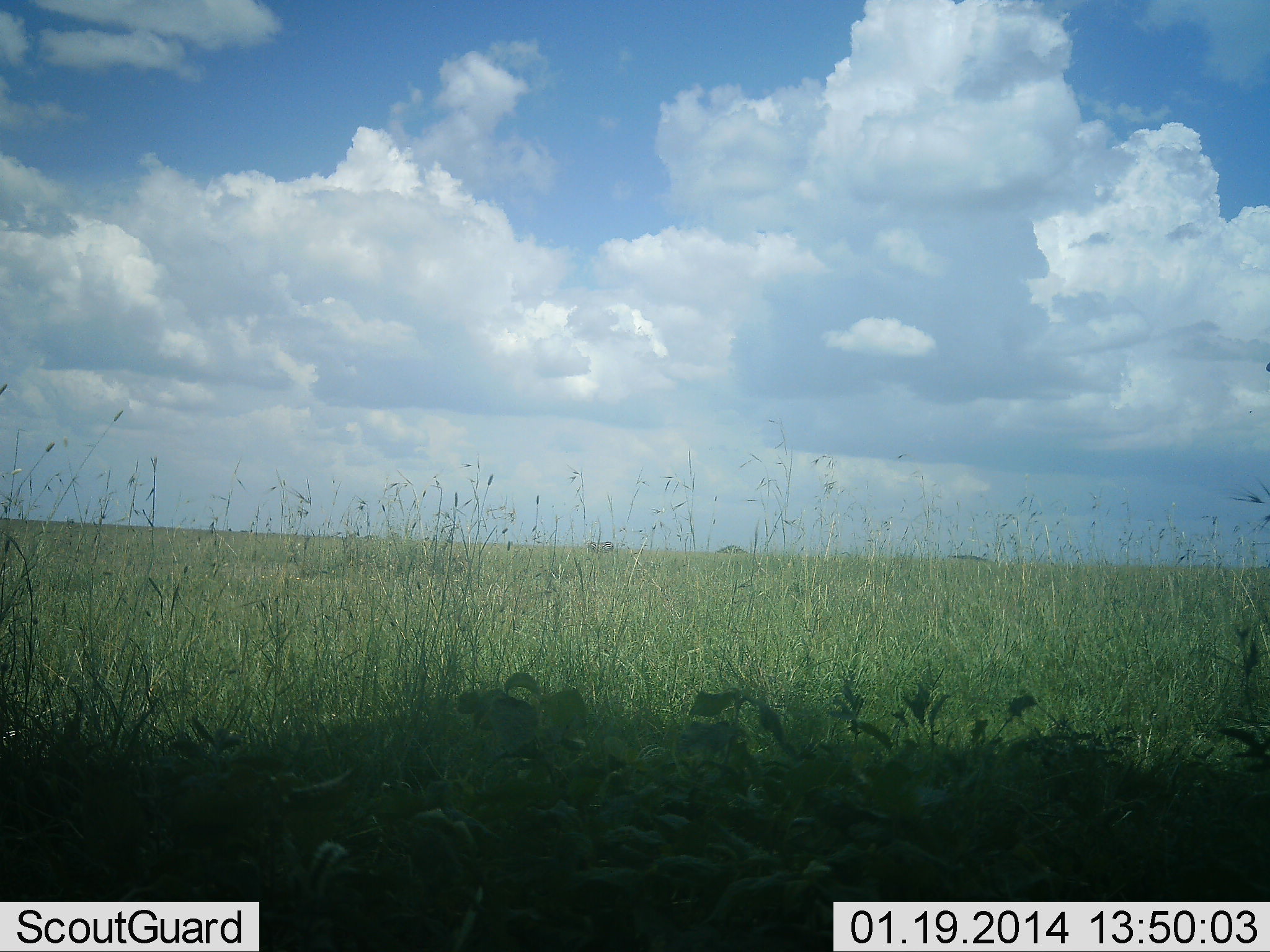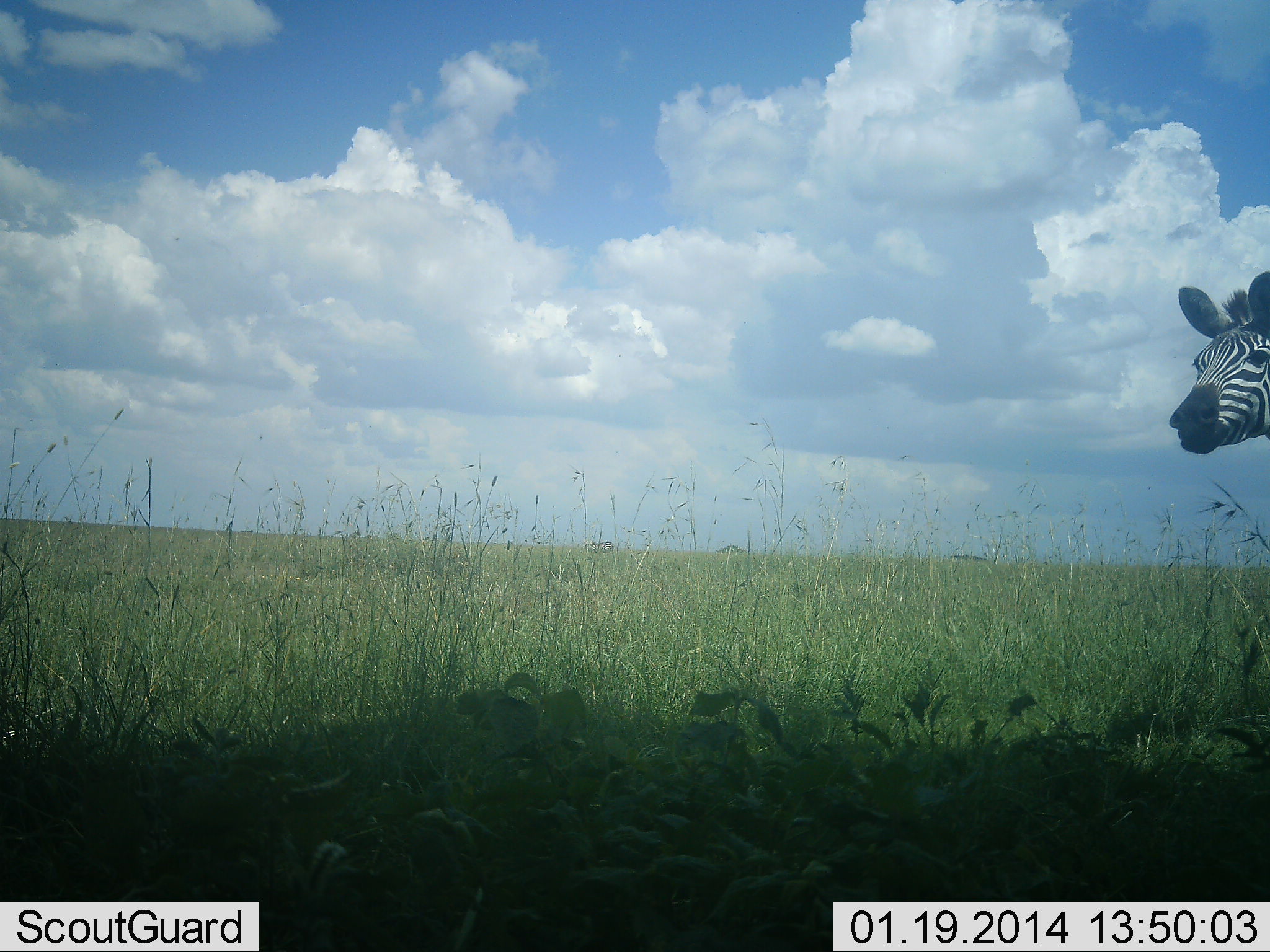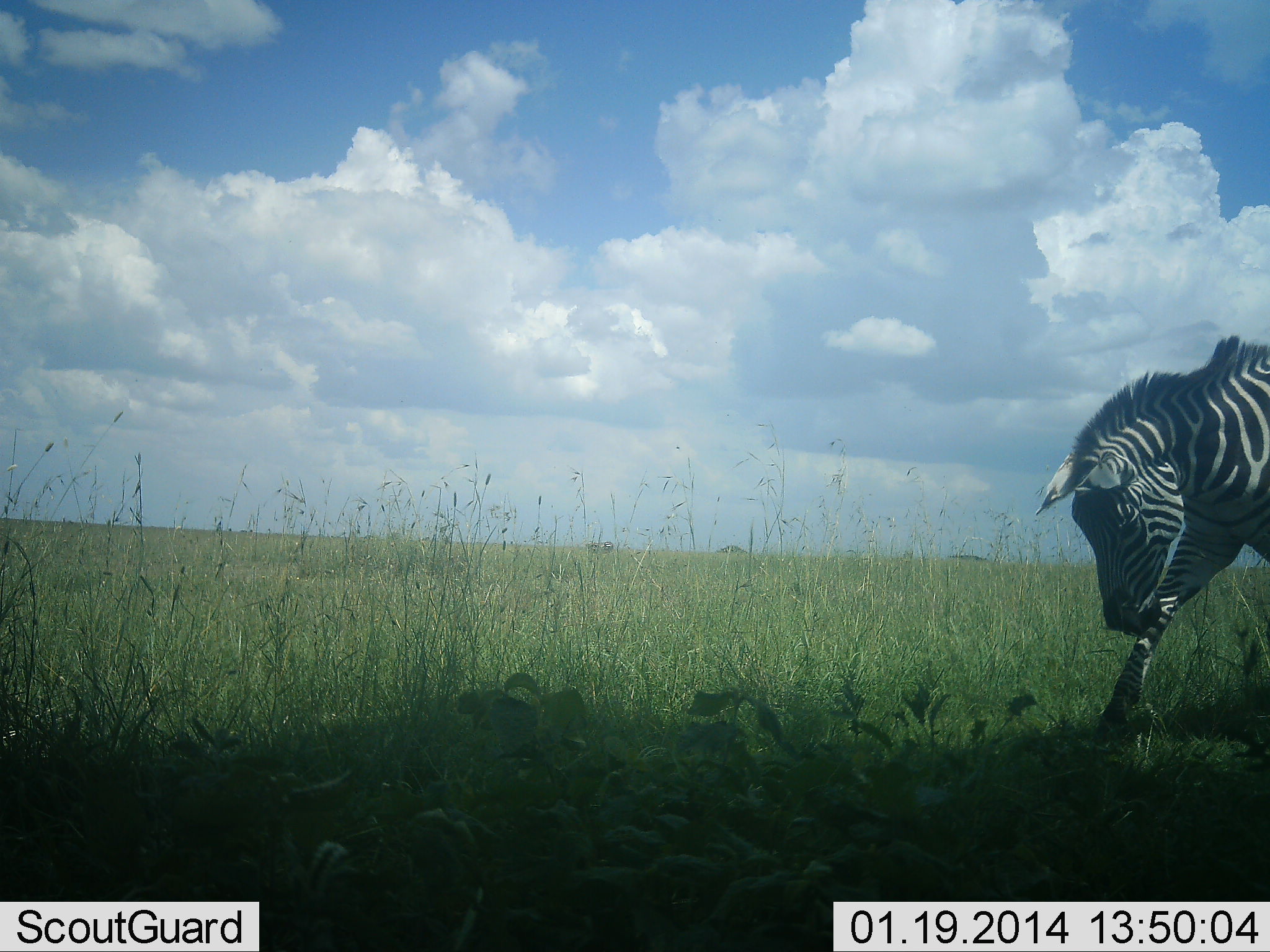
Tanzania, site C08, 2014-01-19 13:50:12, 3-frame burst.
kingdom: Animalia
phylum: Chordata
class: Mammalia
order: Perissodactyla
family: Equidae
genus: Equus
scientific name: Equus quagga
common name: plains zebra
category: zebra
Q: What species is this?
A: Zebra (plains zebra) (Equus quagga).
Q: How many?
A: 1.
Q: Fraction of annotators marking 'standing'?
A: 0%.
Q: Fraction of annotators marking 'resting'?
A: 0%.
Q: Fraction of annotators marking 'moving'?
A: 80%.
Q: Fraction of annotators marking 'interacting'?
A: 10%.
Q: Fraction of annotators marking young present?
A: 0%.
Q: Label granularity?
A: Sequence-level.